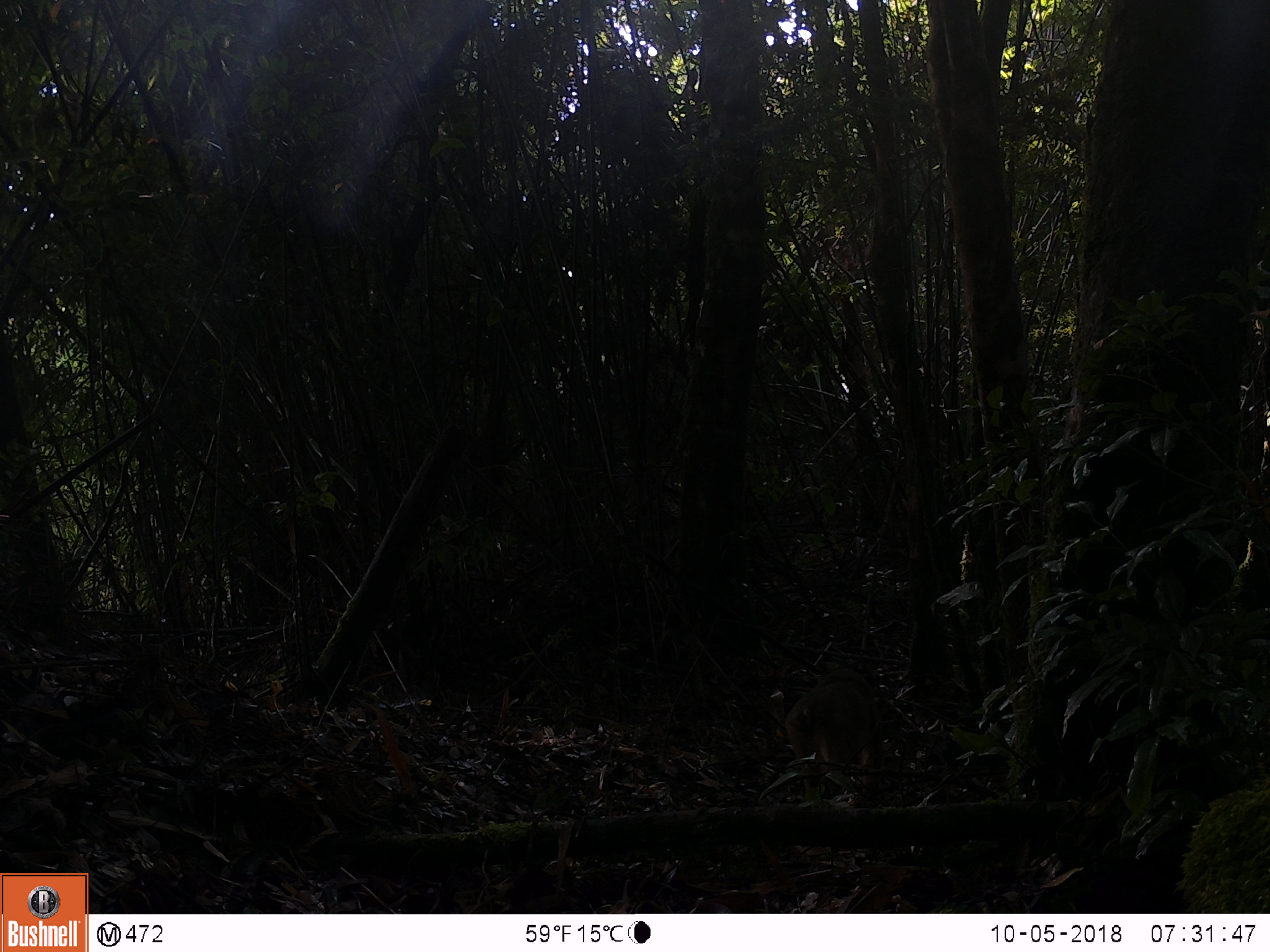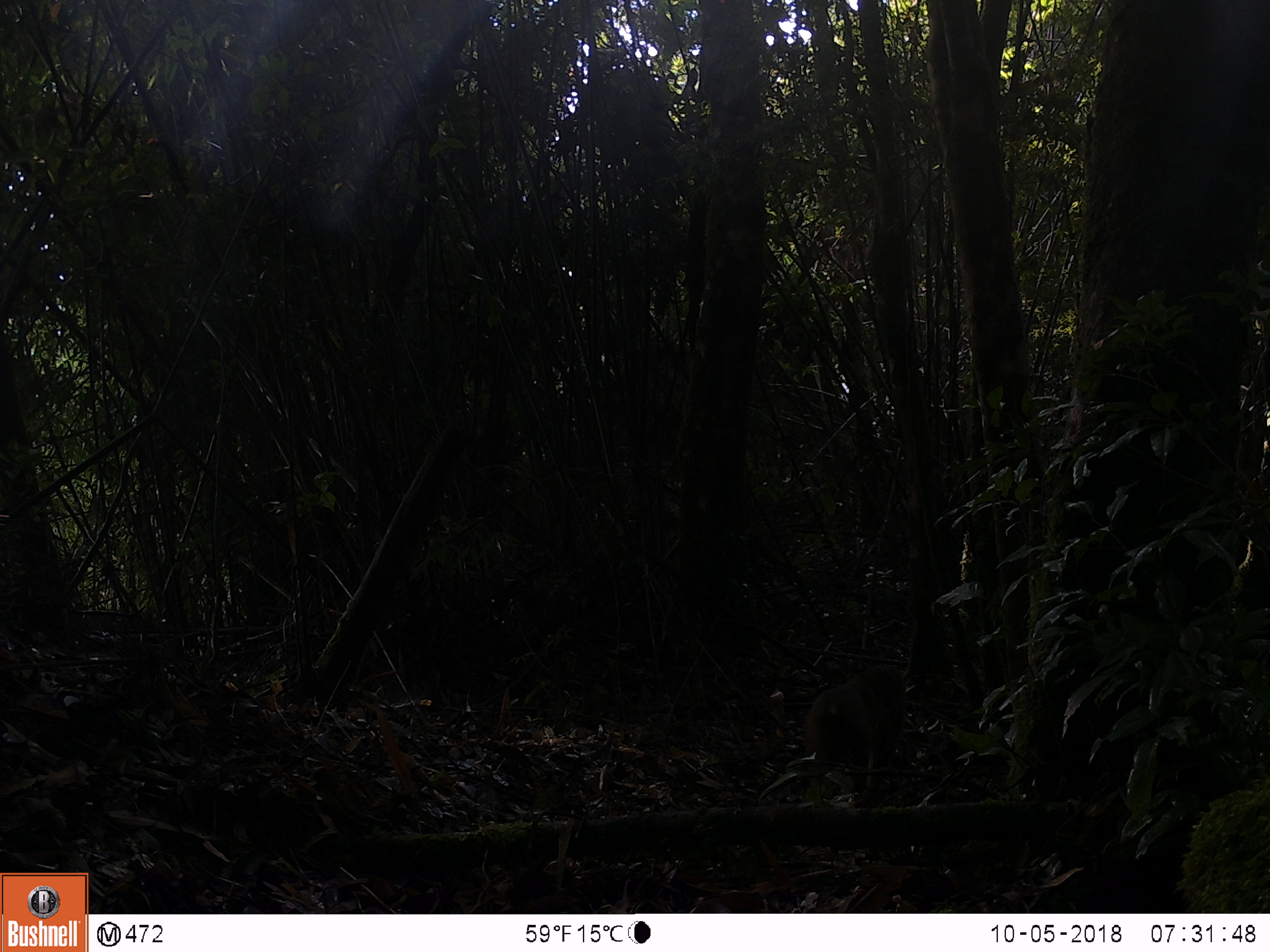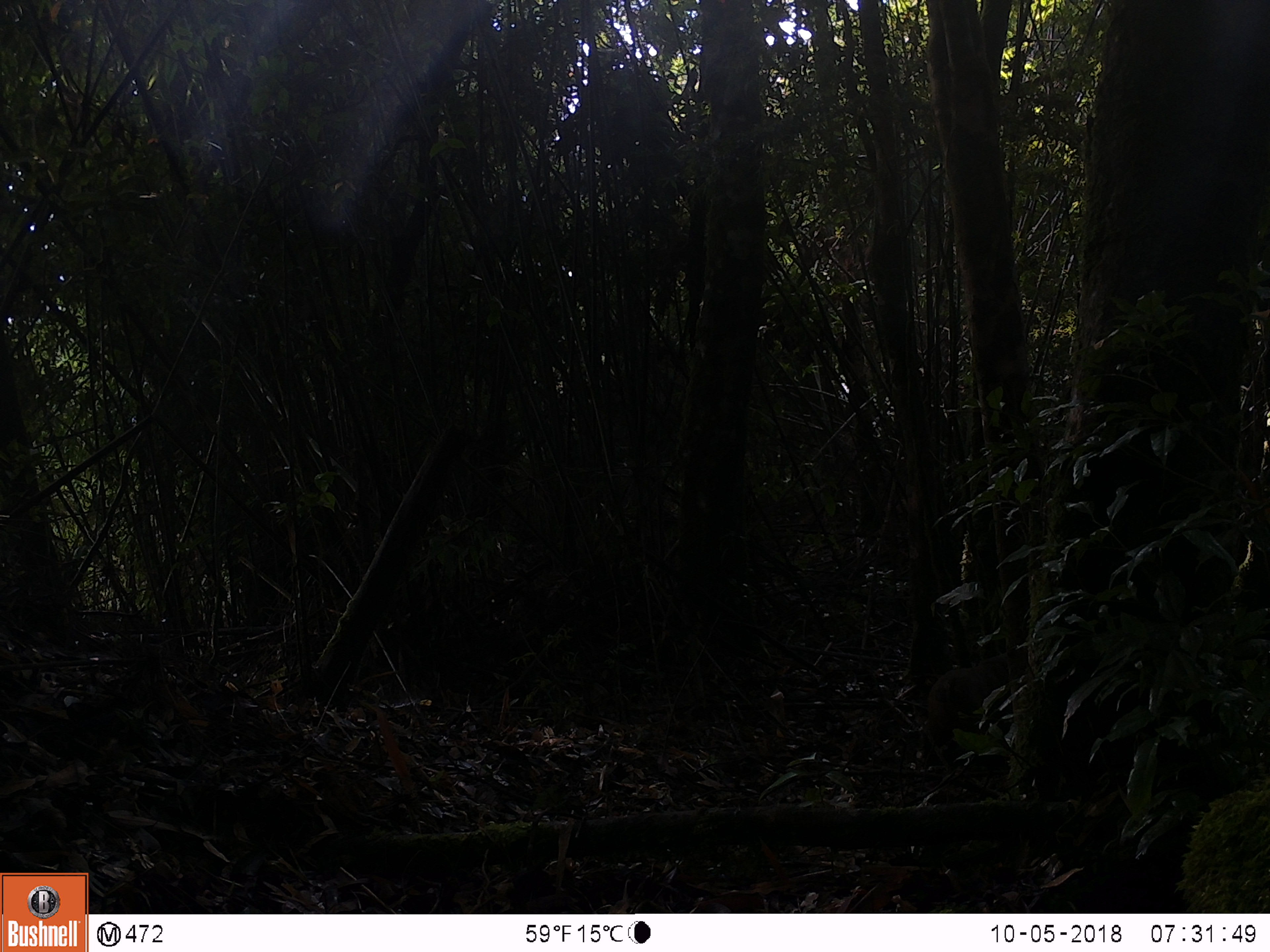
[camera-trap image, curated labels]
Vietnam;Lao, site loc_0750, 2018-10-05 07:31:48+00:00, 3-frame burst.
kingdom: Animalia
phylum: Chordata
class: Mammalia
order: Primates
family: Cercopithecidae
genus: Macaca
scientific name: Macaca arctoides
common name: stump-tailed macaque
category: stump tailed macaque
Stump tailed macaque (stump-tailed macaque) (Macaca arctoides). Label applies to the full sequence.